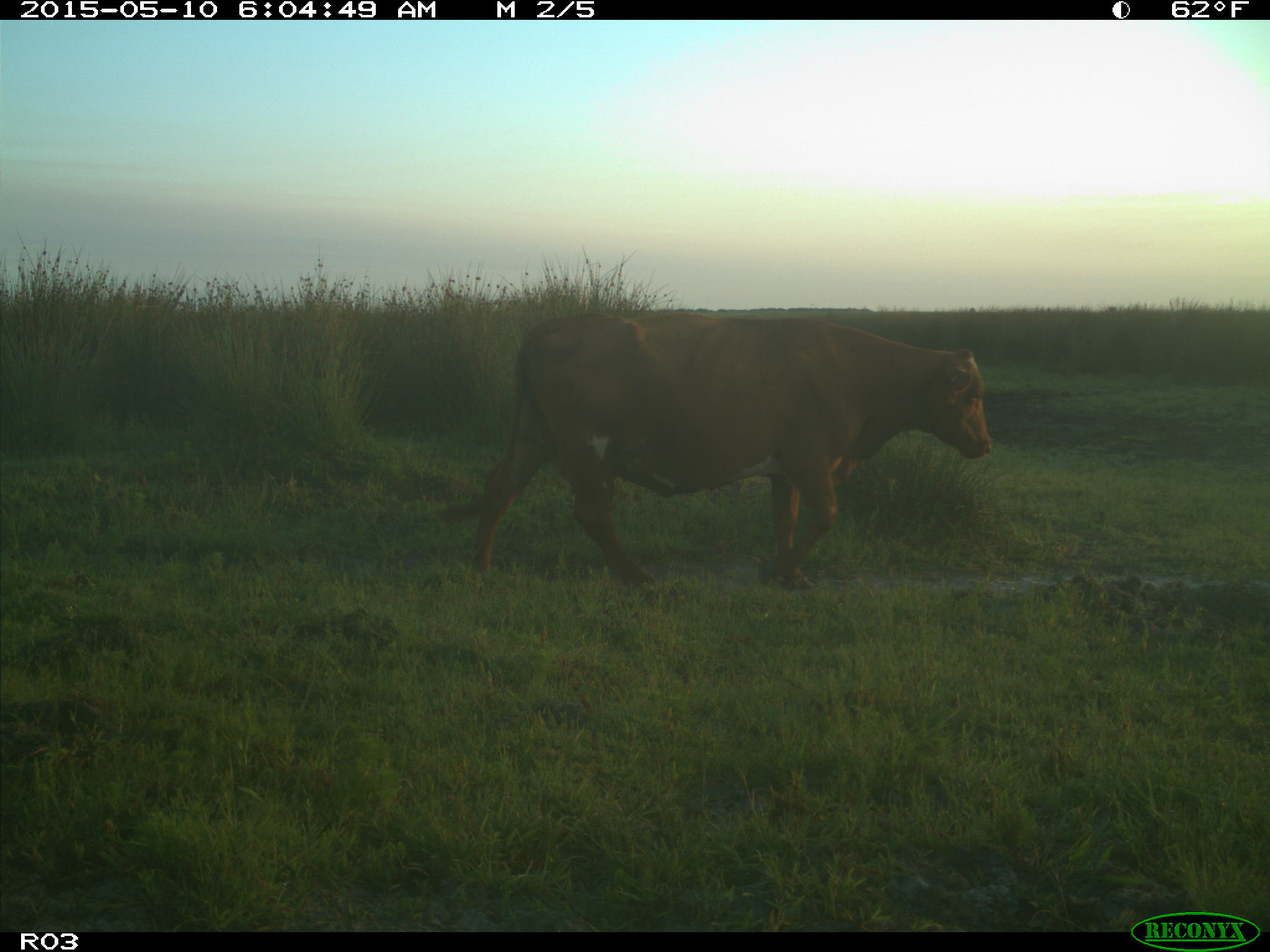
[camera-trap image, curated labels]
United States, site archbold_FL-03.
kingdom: Animalia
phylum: Chordata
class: Mammalia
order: Artiodactyla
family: Bovidae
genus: Bos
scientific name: Bos taurus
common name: domestic cow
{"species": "Bos taurus (domestic cow)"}